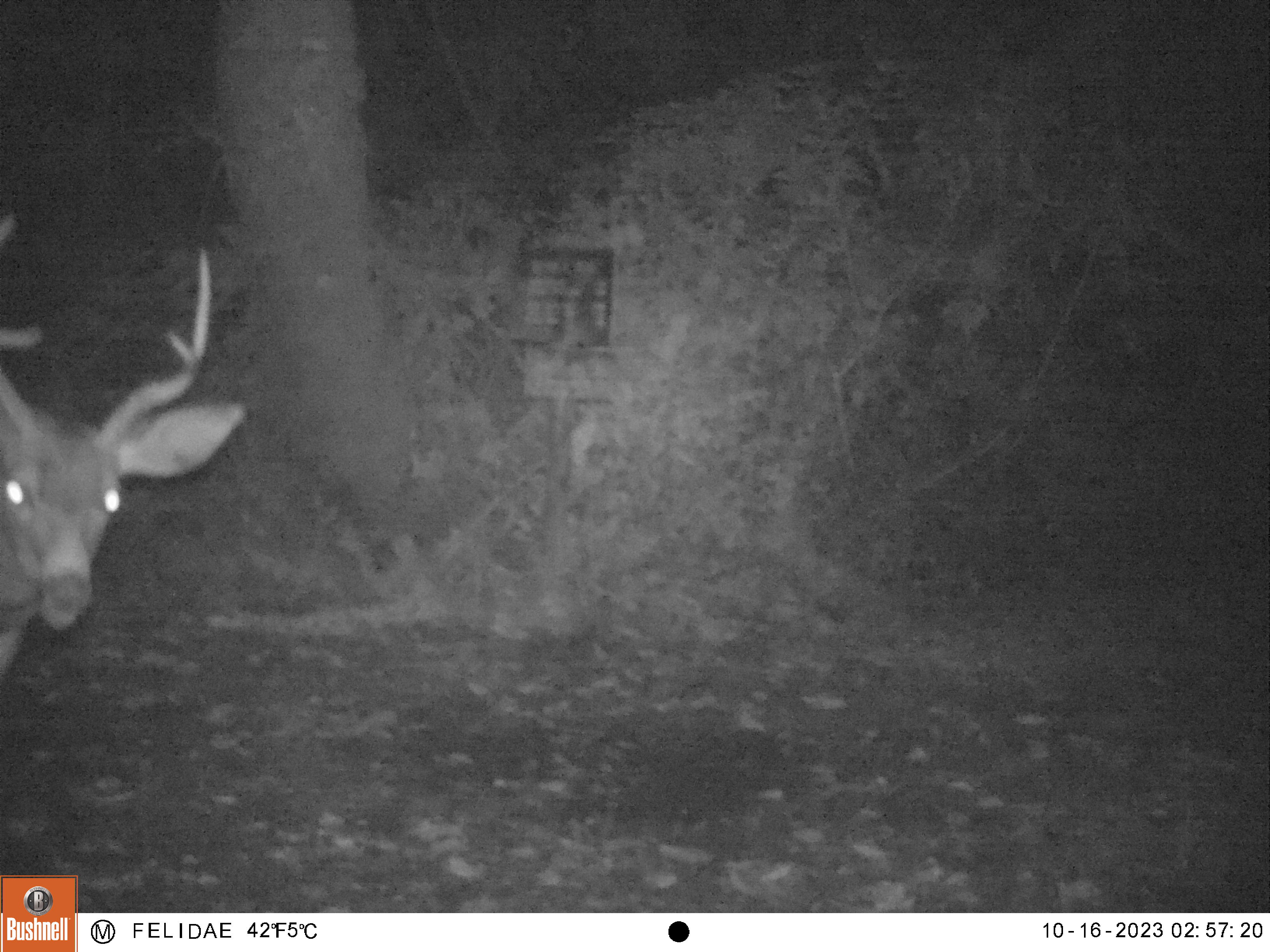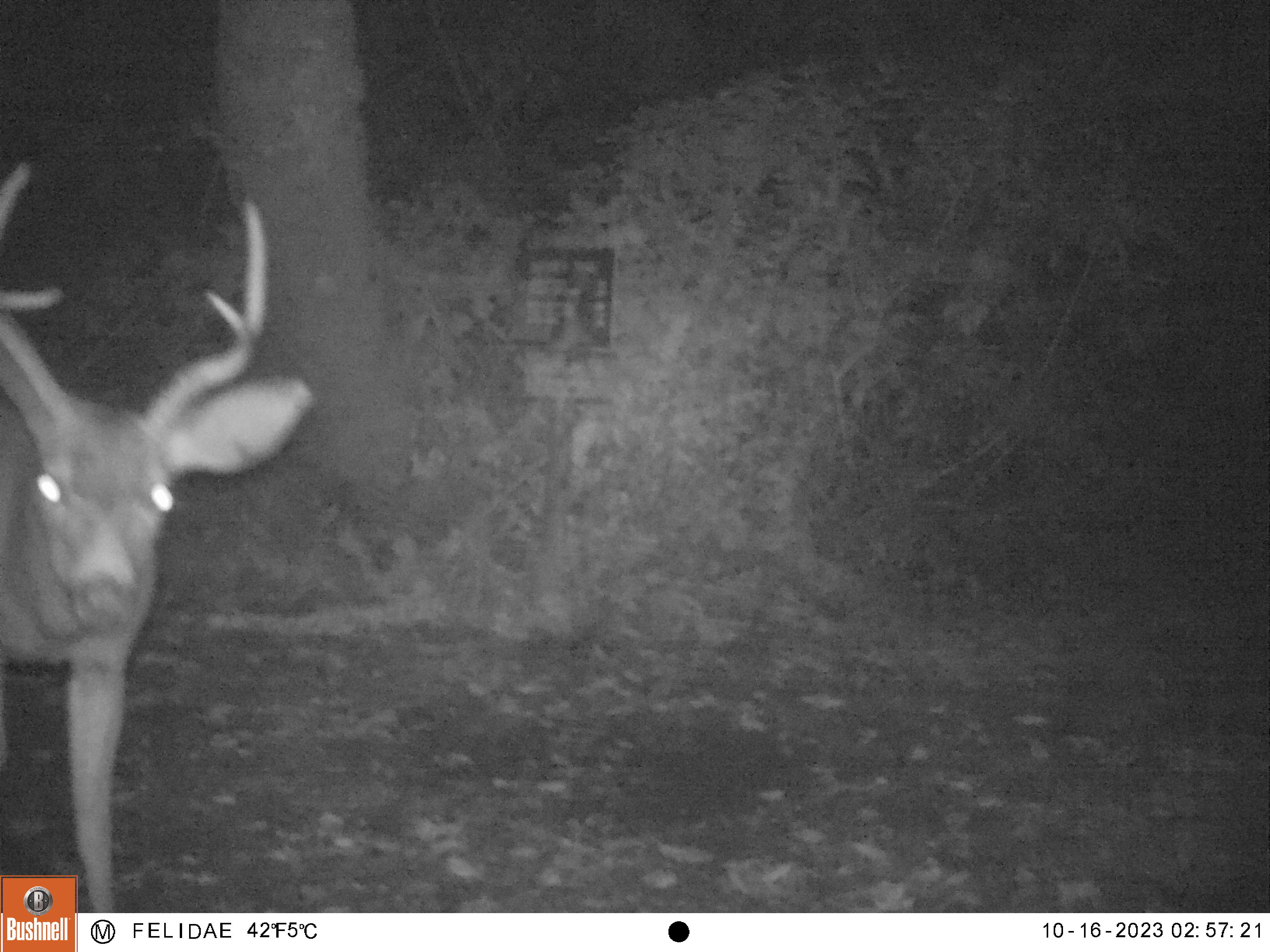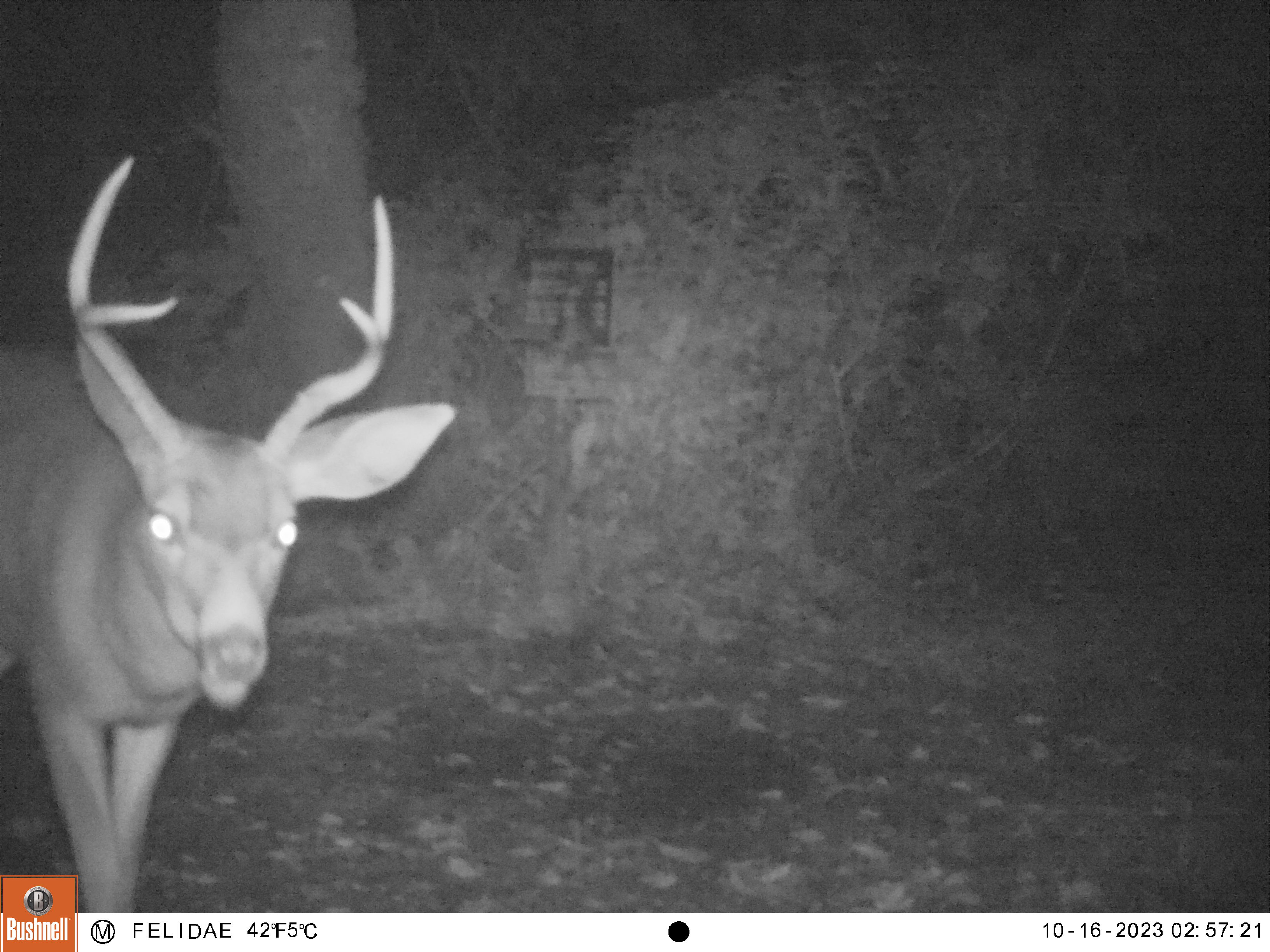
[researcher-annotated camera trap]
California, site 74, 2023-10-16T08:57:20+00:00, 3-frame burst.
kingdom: Animalia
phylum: Chordata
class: Mammalia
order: Artiodactyla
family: Cervidae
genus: Odocoileus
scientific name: Odocoileus hemionus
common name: mule deer